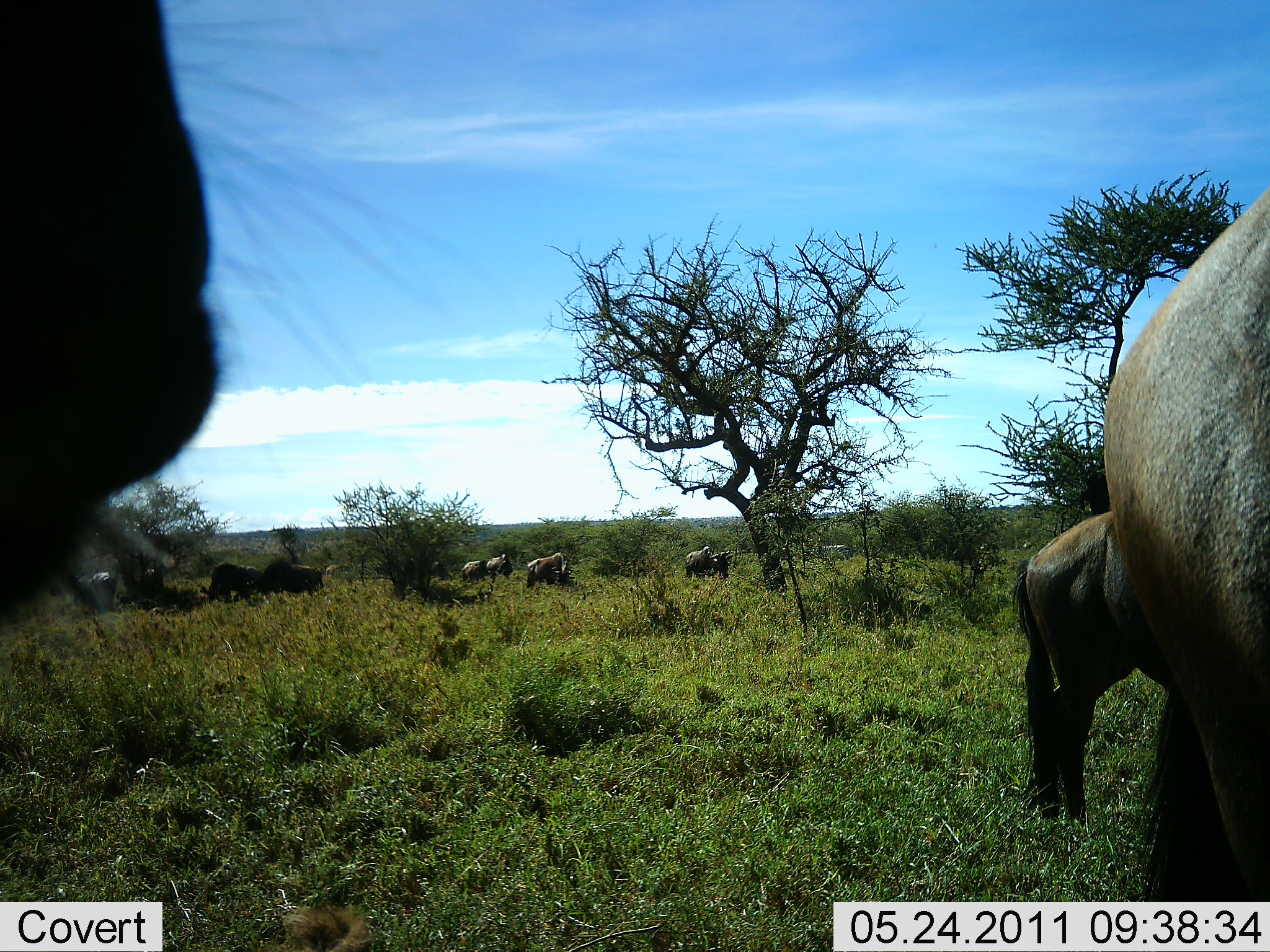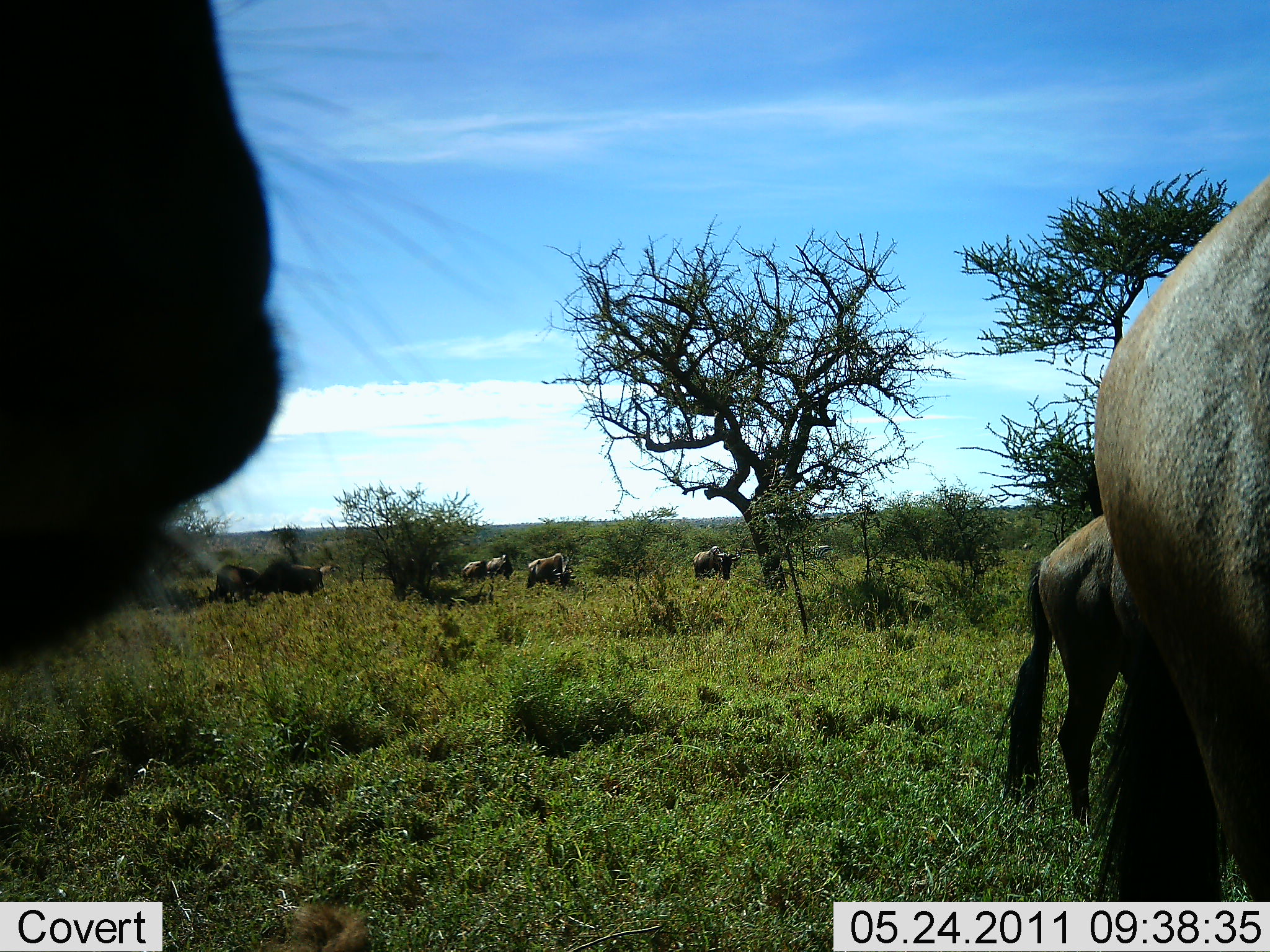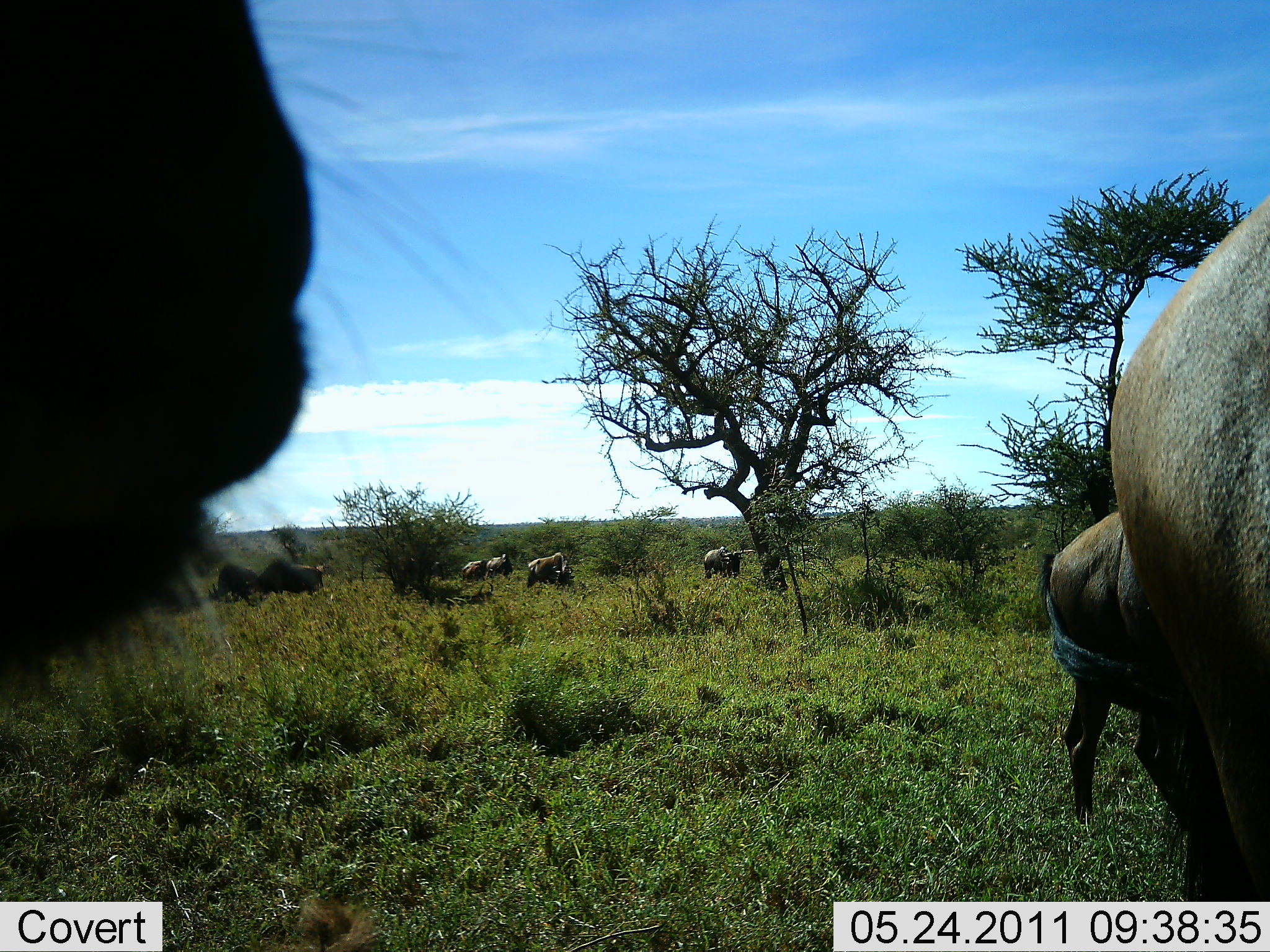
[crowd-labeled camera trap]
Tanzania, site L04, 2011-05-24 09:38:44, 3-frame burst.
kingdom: Animalia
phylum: Chordata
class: Mammalia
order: Artiodactyla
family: Bovidae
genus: Connochaetes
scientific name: Connochaetes taurinus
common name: blue wildebeest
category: wildebeest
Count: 9.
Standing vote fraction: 40%.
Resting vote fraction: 10%.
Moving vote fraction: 30%.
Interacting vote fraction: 0%.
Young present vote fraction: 0%.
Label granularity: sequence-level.